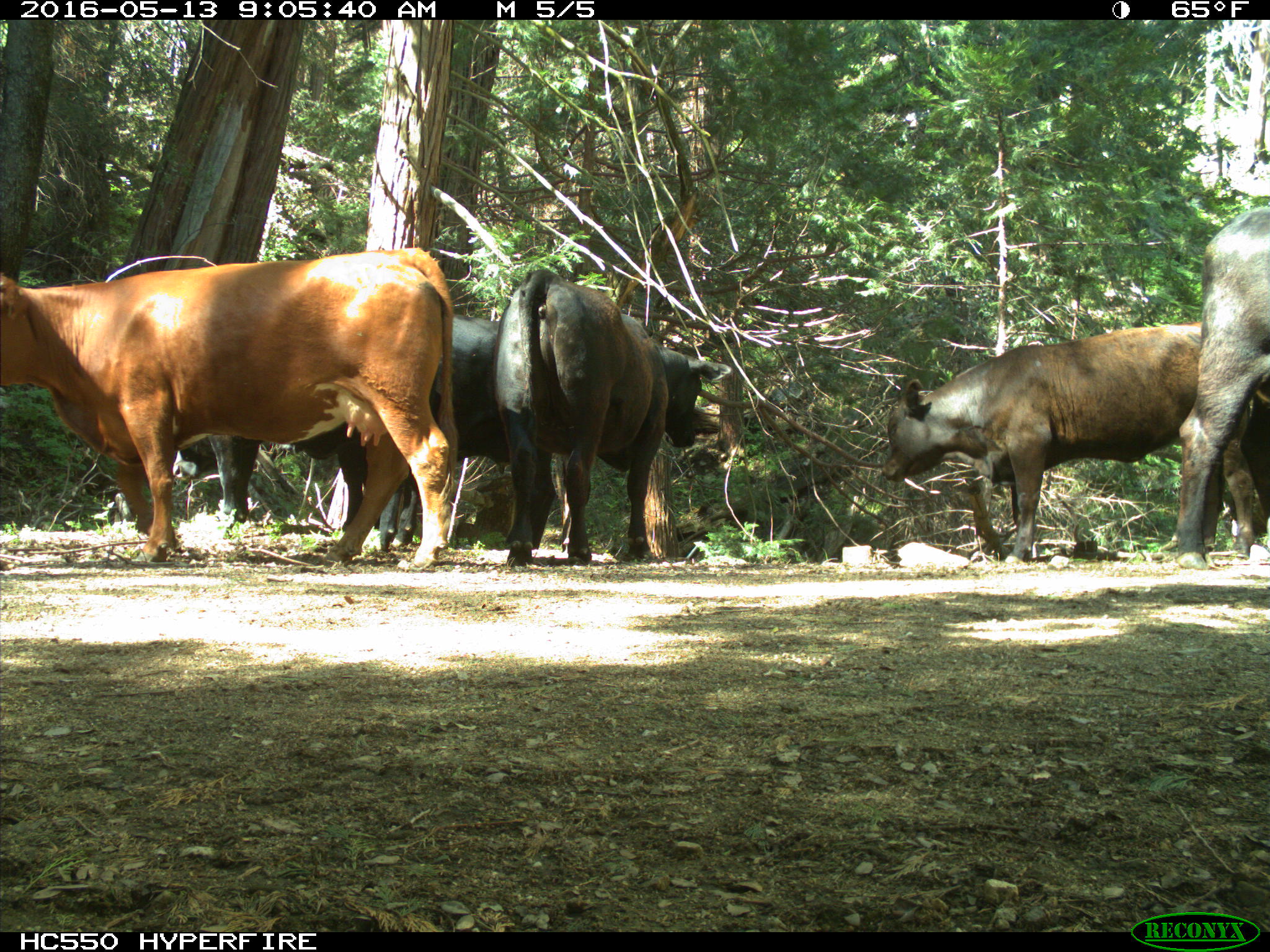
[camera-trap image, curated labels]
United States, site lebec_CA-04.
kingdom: Animalia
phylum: Chordata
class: Mammalia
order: Artiodactyla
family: Bovidae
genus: Bos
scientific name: Bos taurus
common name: domestic cow